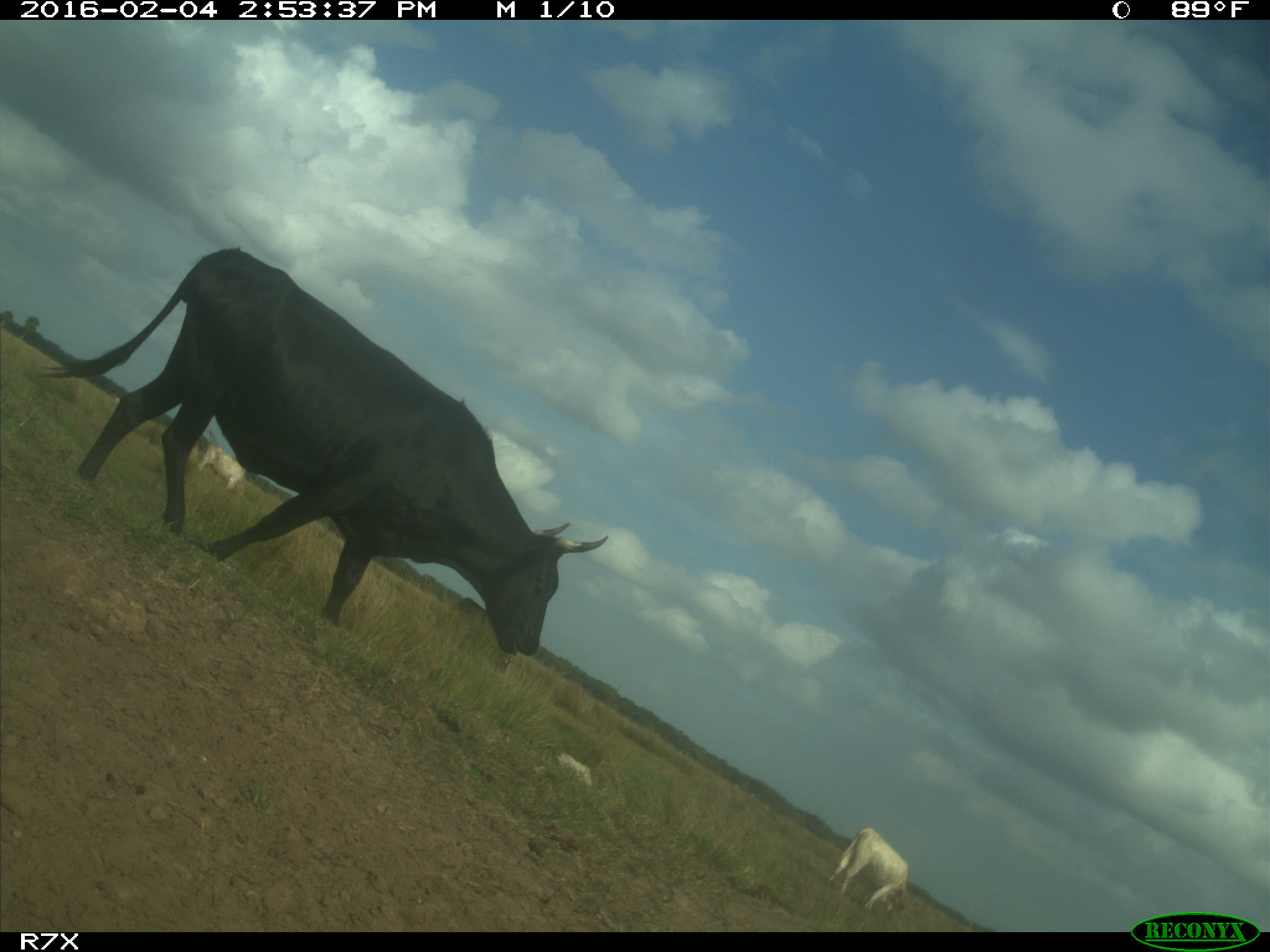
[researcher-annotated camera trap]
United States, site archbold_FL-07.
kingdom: Animalia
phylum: Chordata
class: Mammalia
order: Artiodactyla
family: Bovidae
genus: Bos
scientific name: Bos taurus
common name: domestic cow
Bos taurus (domestic cow).